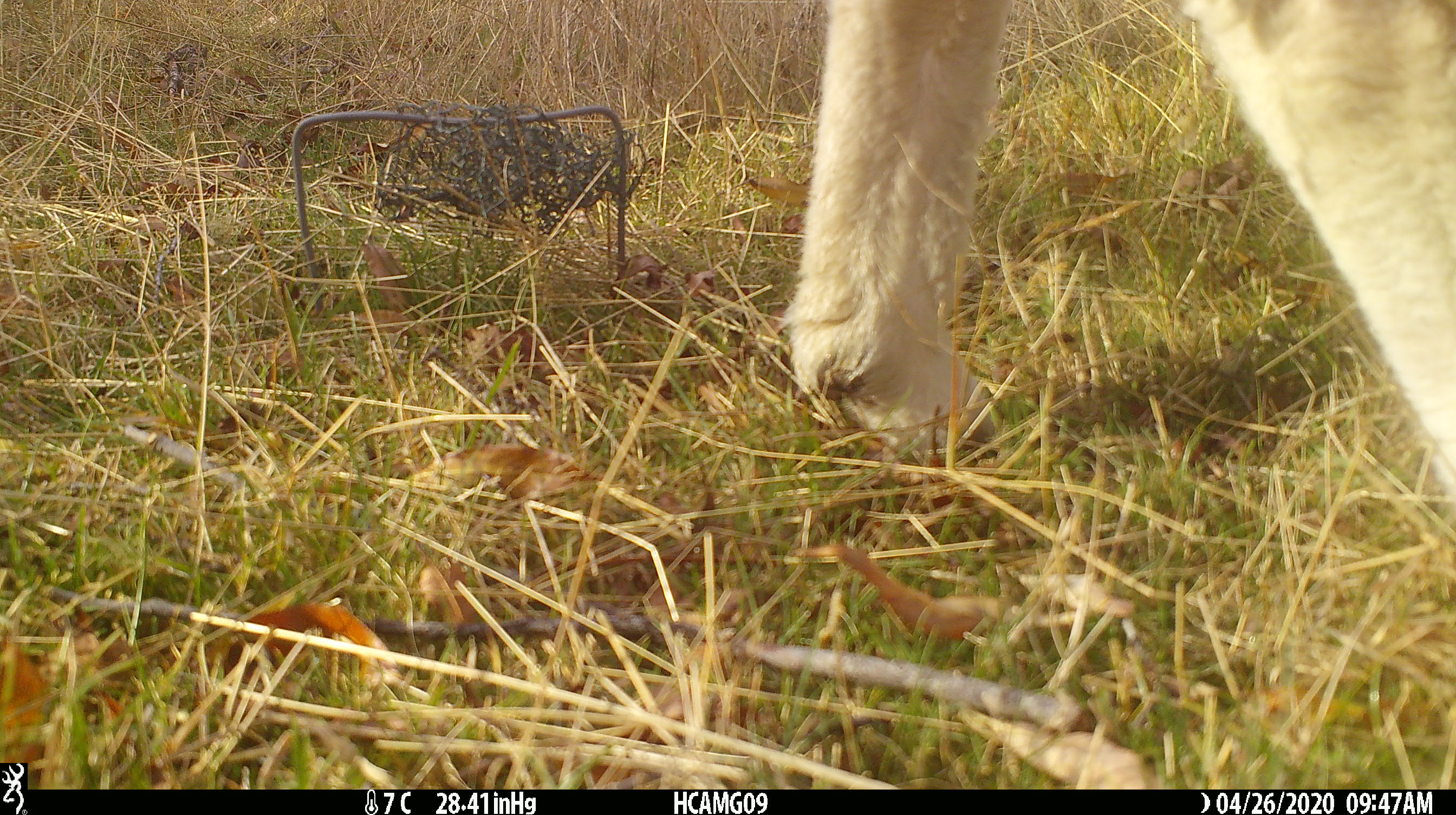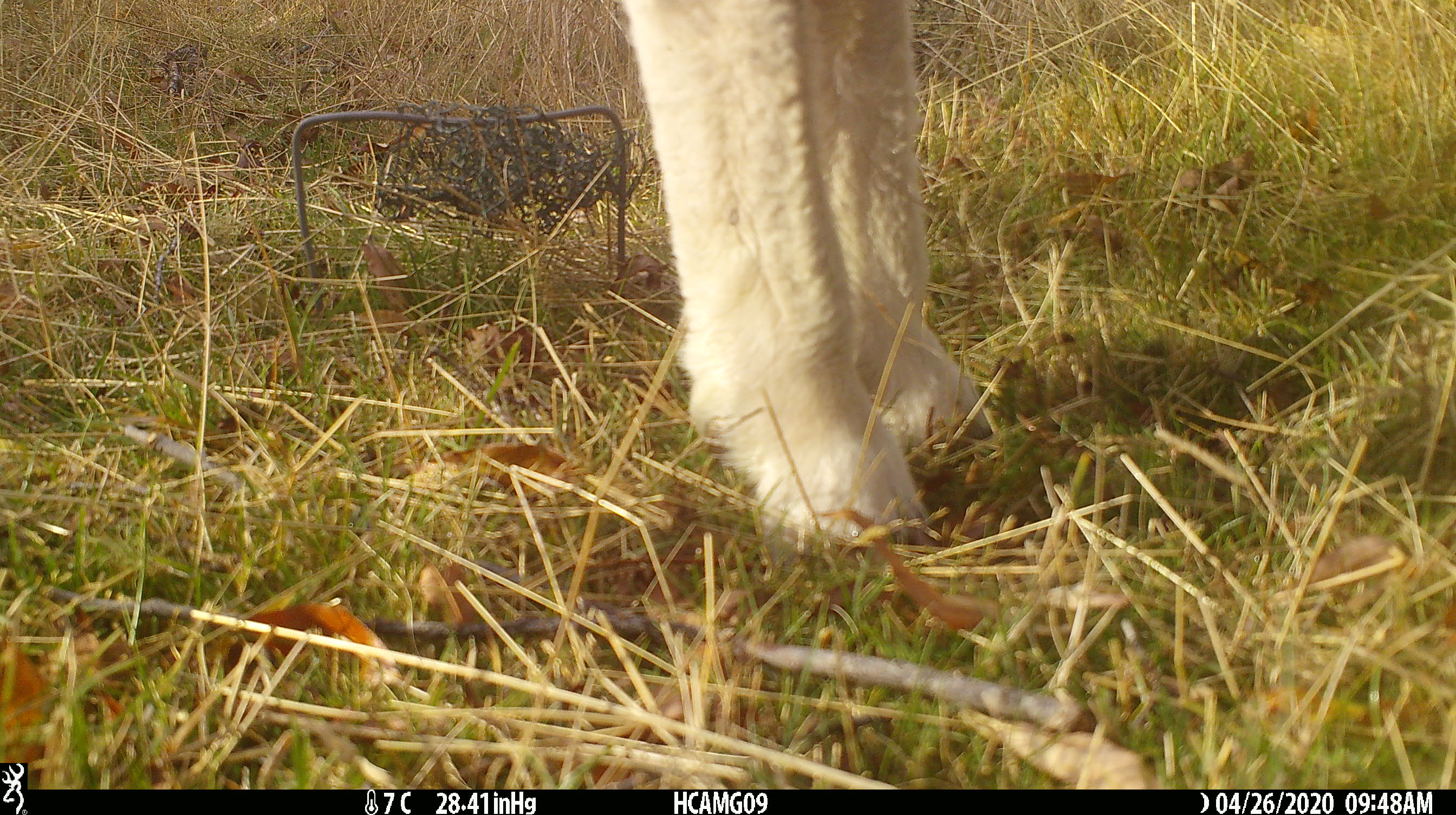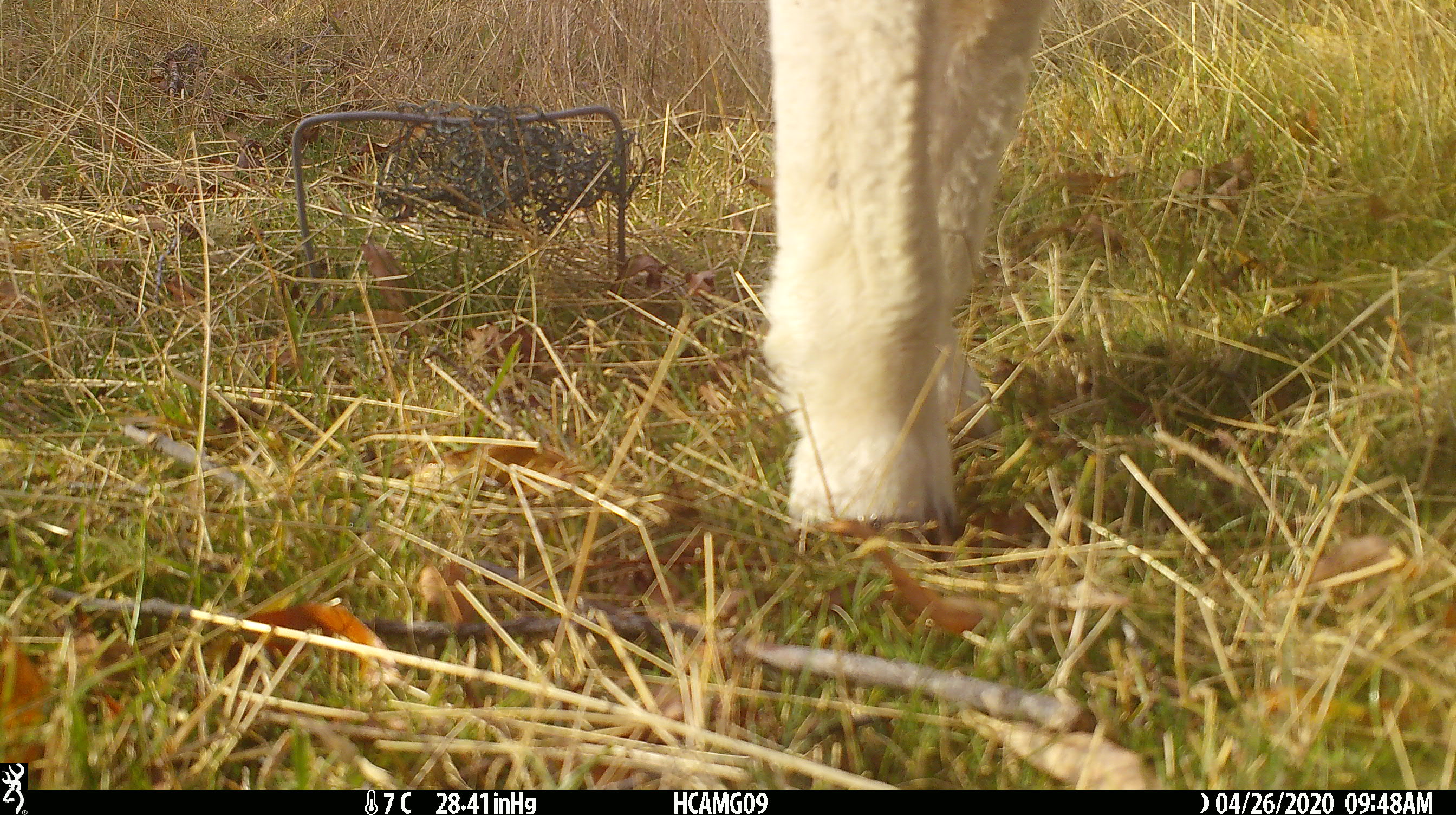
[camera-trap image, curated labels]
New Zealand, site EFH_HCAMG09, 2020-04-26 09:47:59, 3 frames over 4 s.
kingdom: Animalia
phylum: Chordata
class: Mammalia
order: Artiodactyla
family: Bovidae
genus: Ovis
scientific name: Ovis aries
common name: domestic sheep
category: sheep